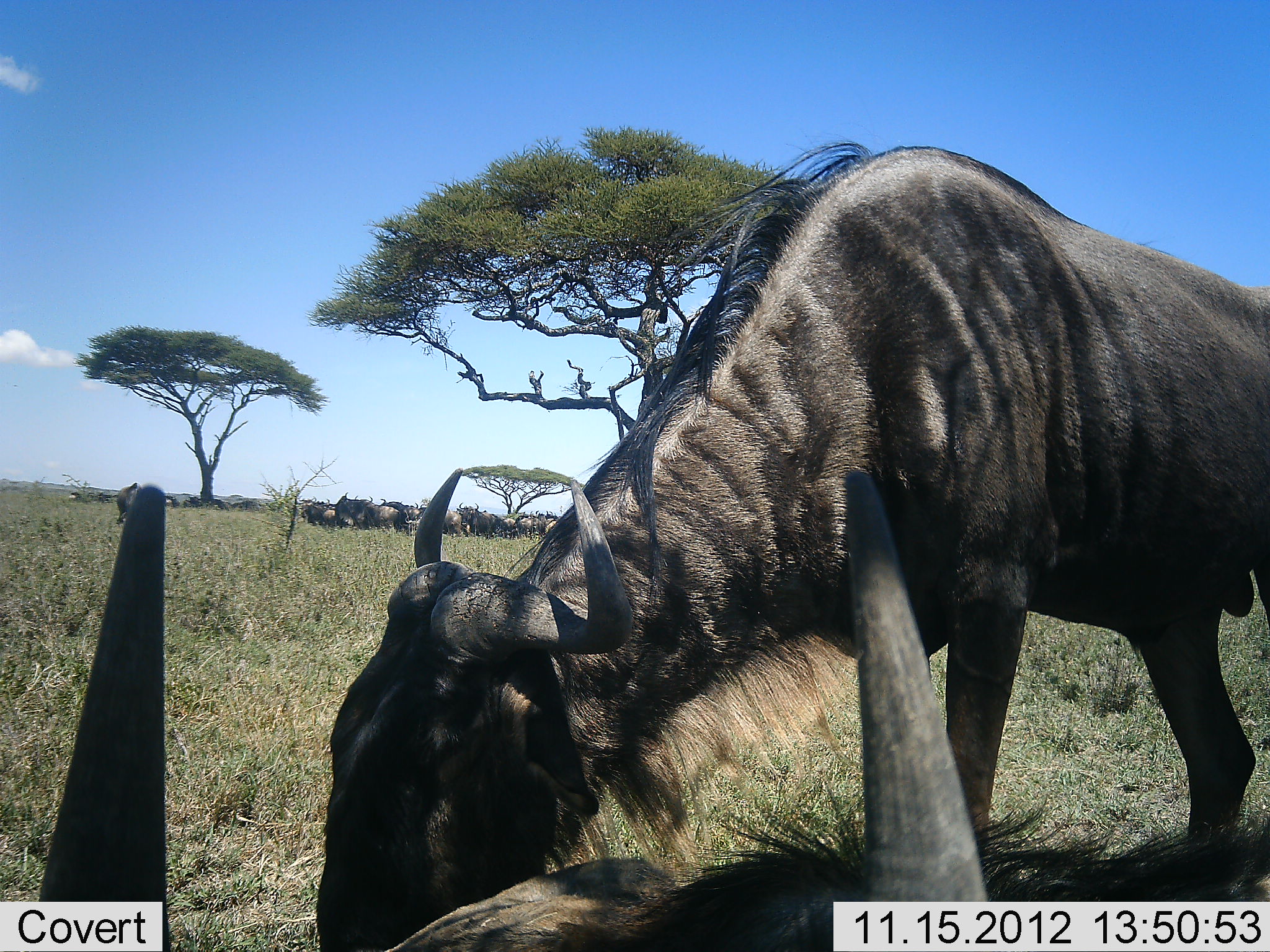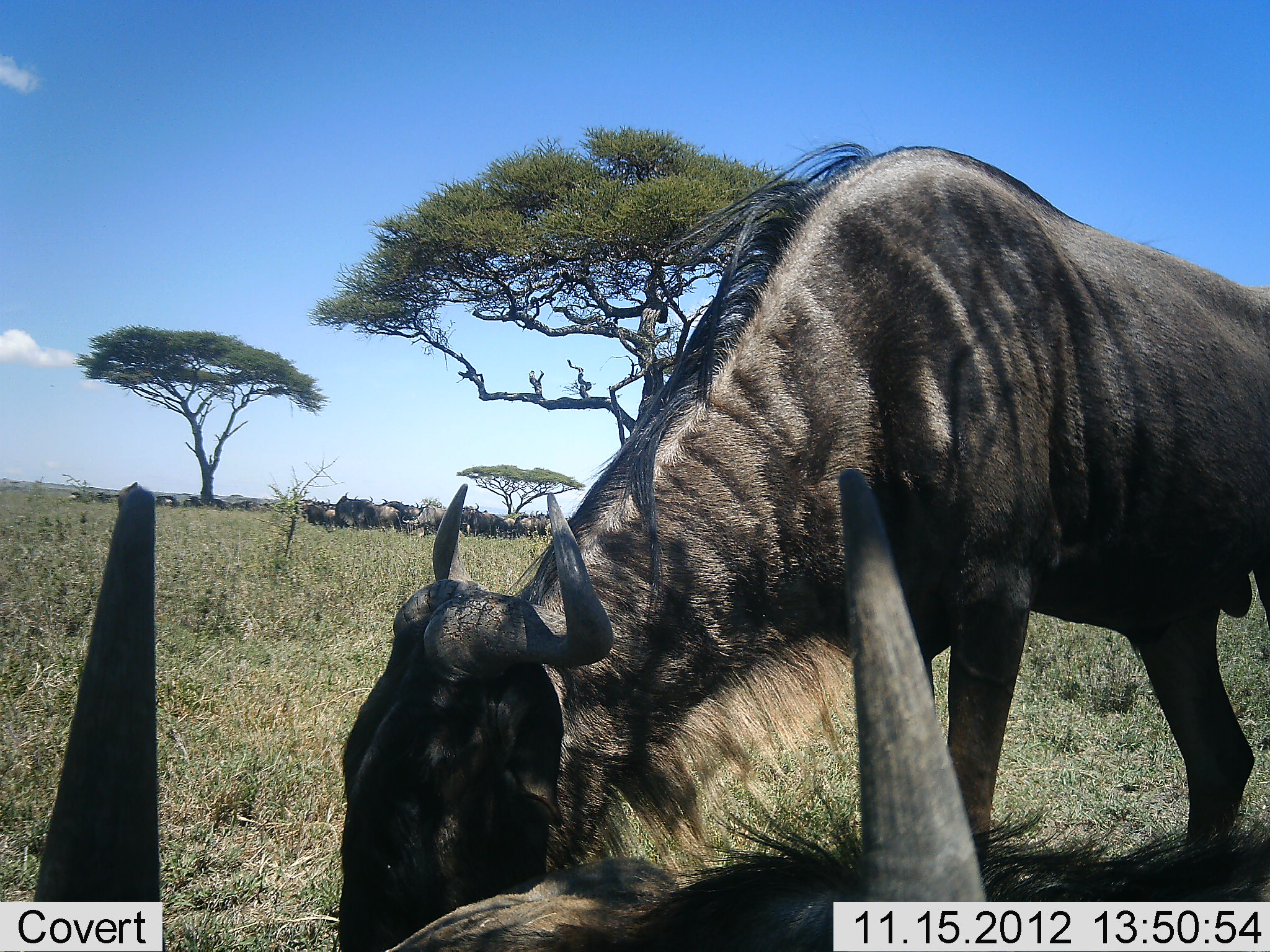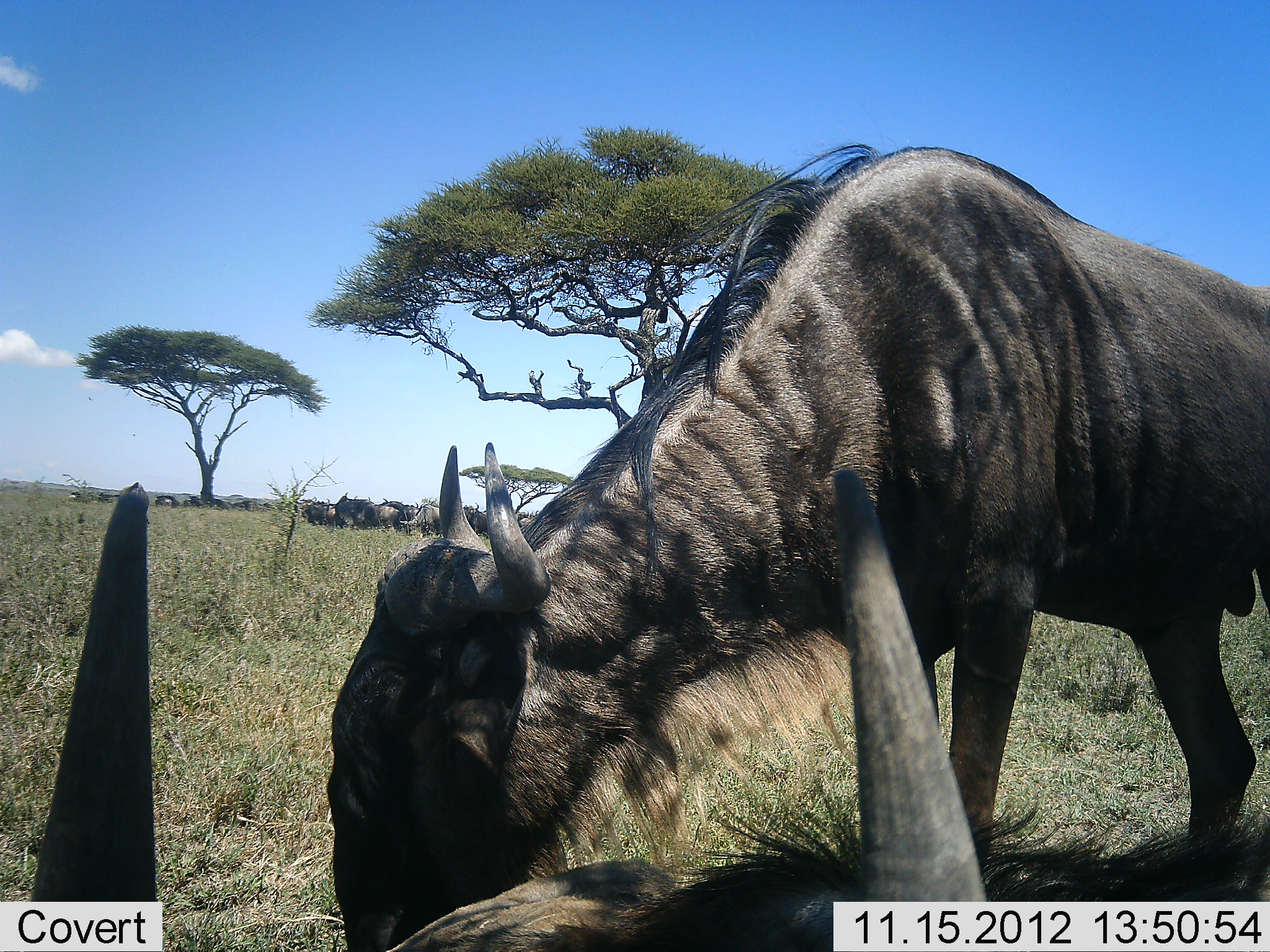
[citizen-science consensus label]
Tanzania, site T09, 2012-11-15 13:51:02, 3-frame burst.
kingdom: Animalia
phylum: Chordata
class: Mammalia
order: Artiodactyla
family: Bovidae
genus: Connochaetes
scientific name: Connochaetes taurinus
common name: blue wildebeest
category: wildebeest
Wildebeest (blue wildebeest) (Connochaetes taurinus), count 11-50. Behavior (volunteer vote fractions): standing 40%, resting 60%, moving 0%, interacting 0%. Young present (vote fraction): 0%. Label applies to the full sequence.